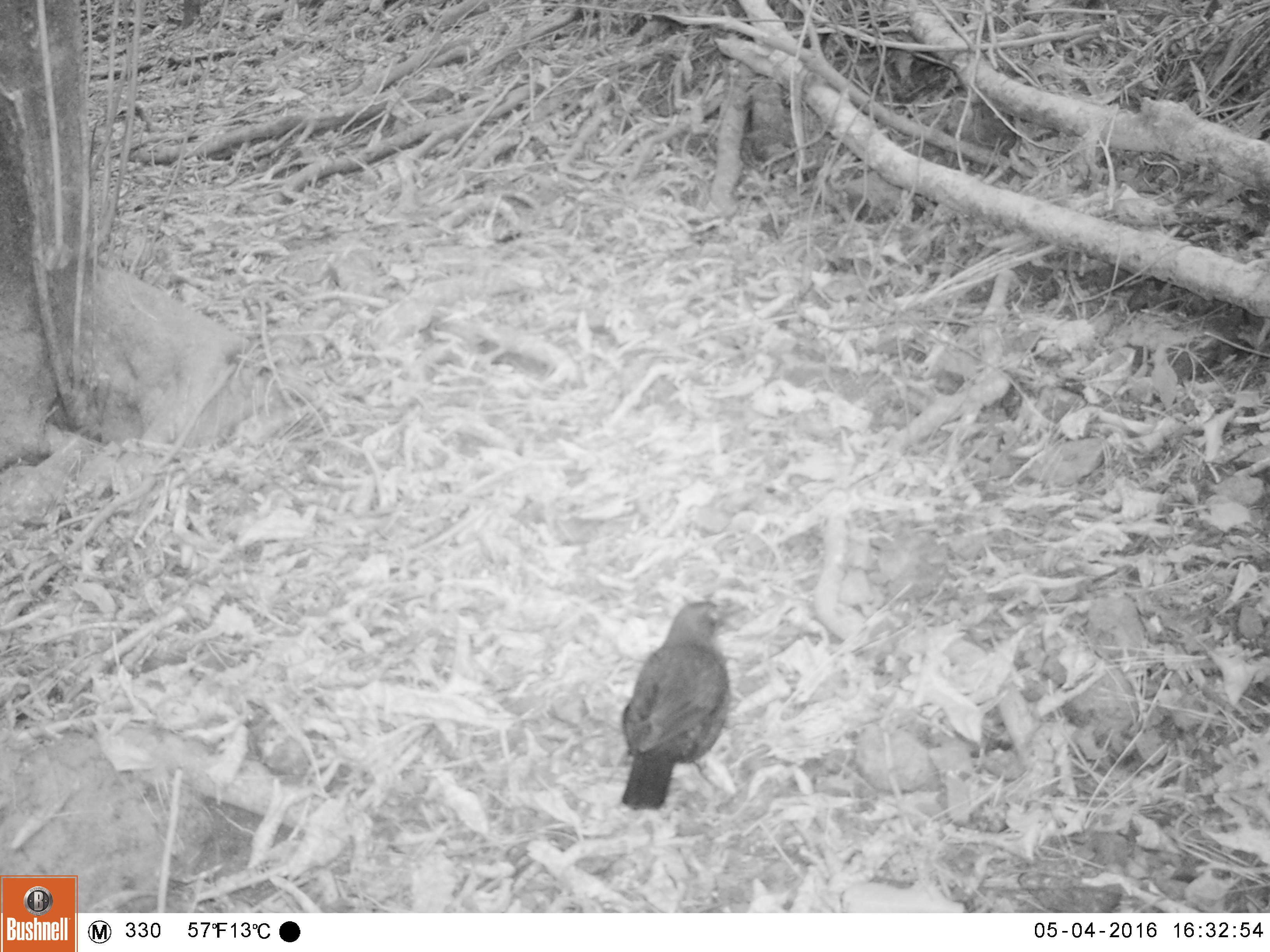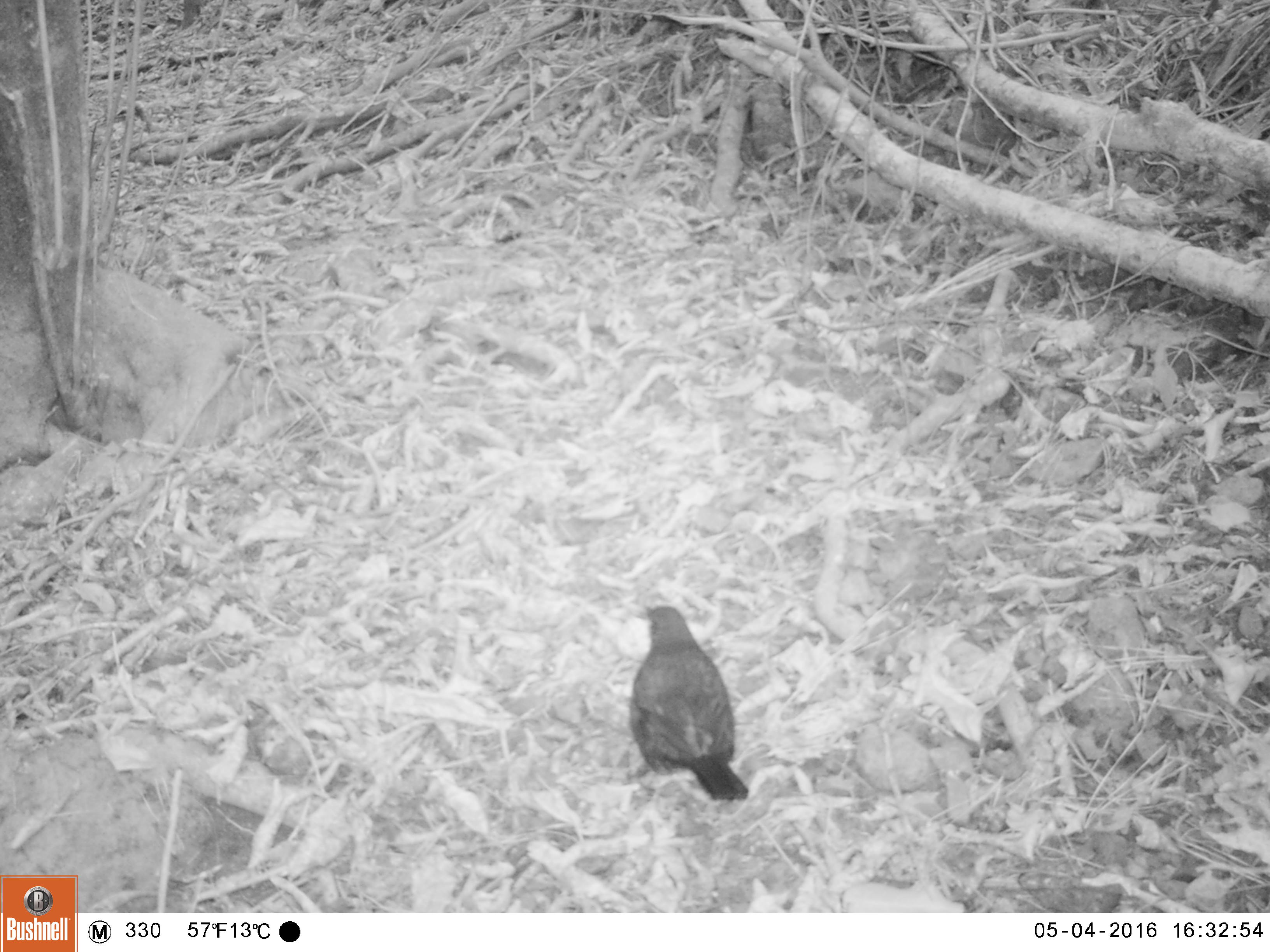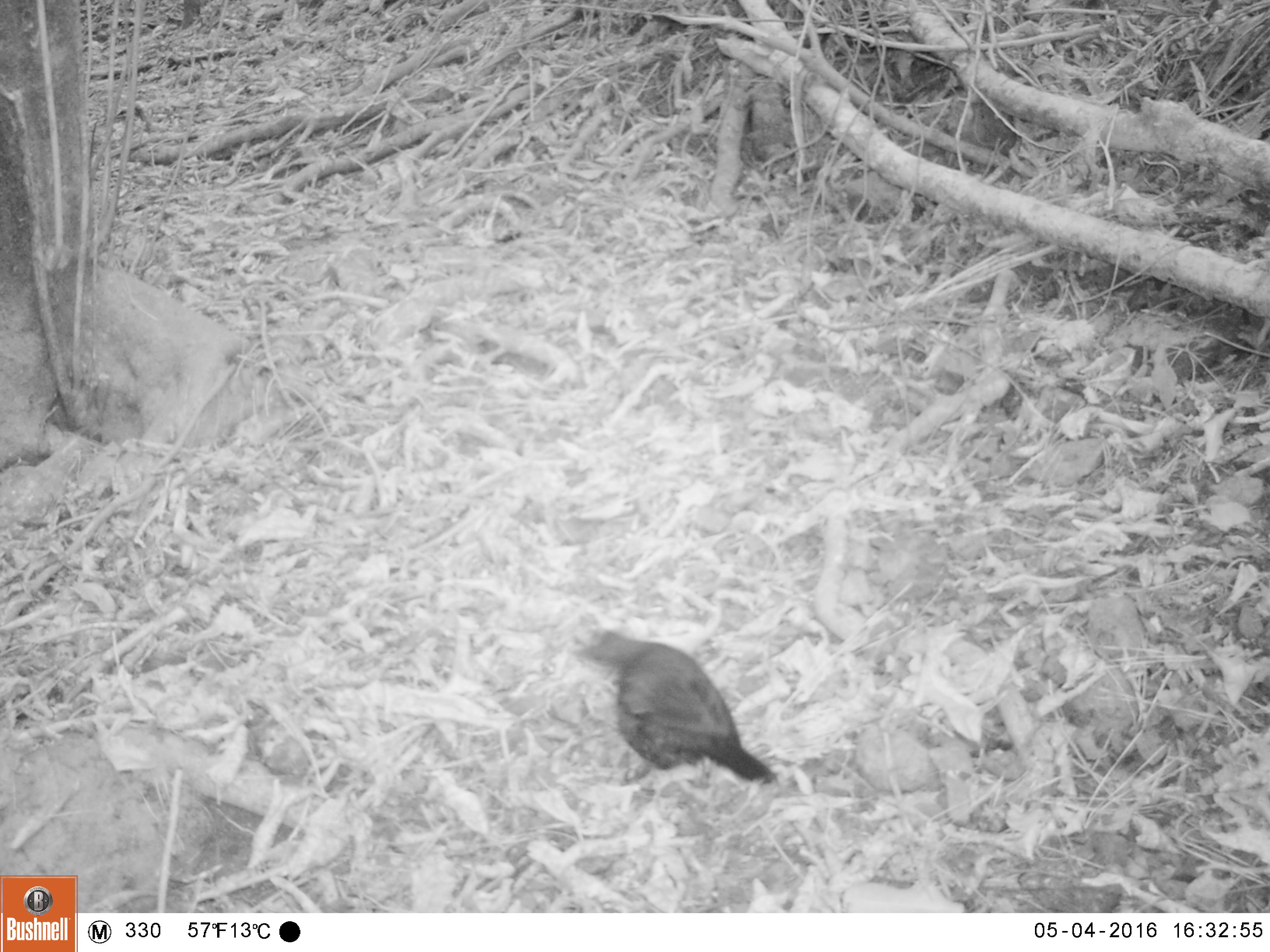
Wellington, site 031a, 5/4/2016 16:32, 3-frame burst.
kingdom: Animalia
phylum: Chordata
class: Aves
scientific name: Aves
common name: bird